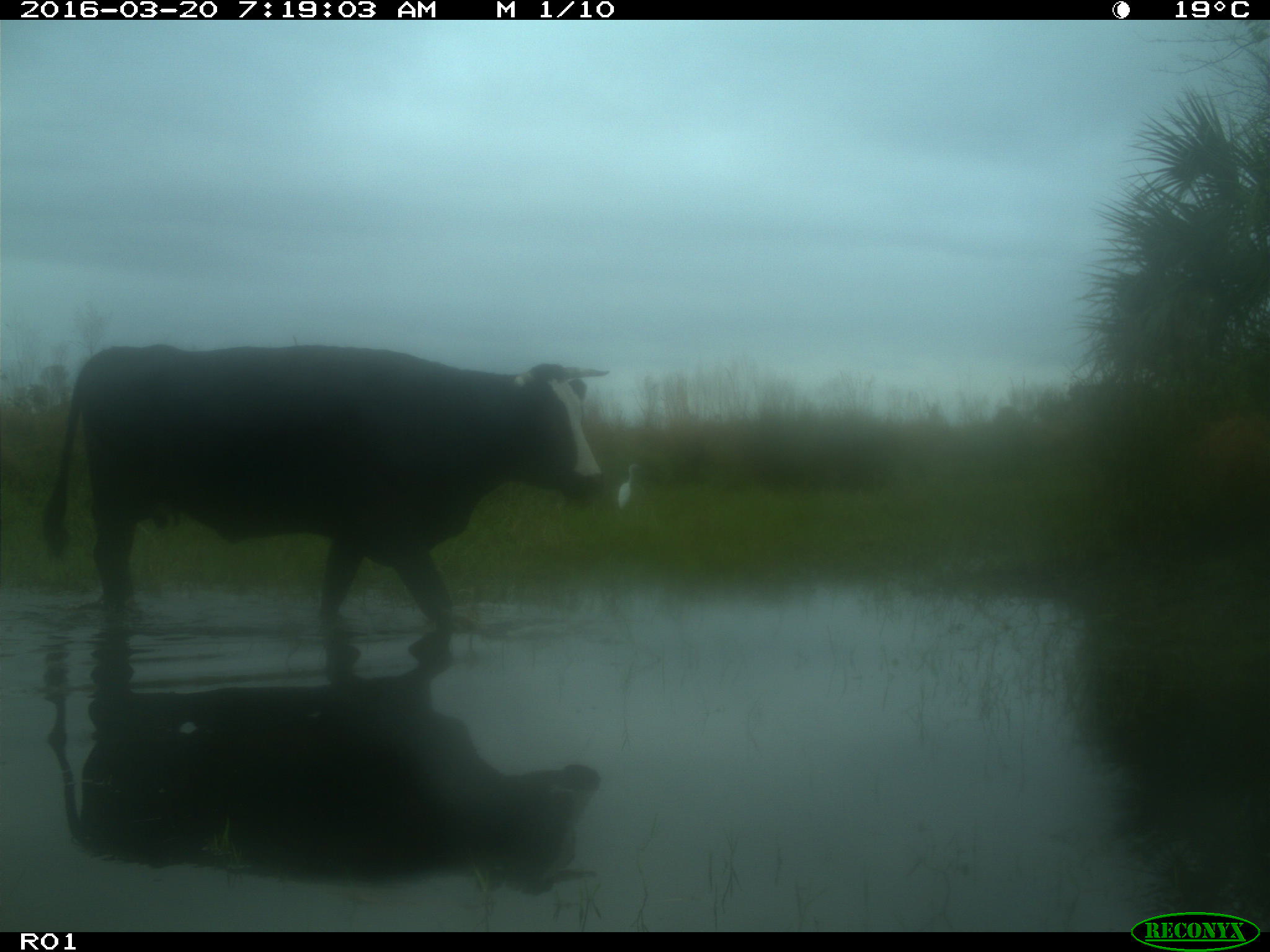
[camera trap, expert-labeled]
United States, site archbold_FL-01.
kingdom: Animalia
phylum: Chordata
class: Mammalia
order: Artiodactyla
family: Bovidae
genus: Bos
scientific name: Bos taurus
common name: domestic cow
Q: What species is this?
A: Bos taurus (domestic cow).